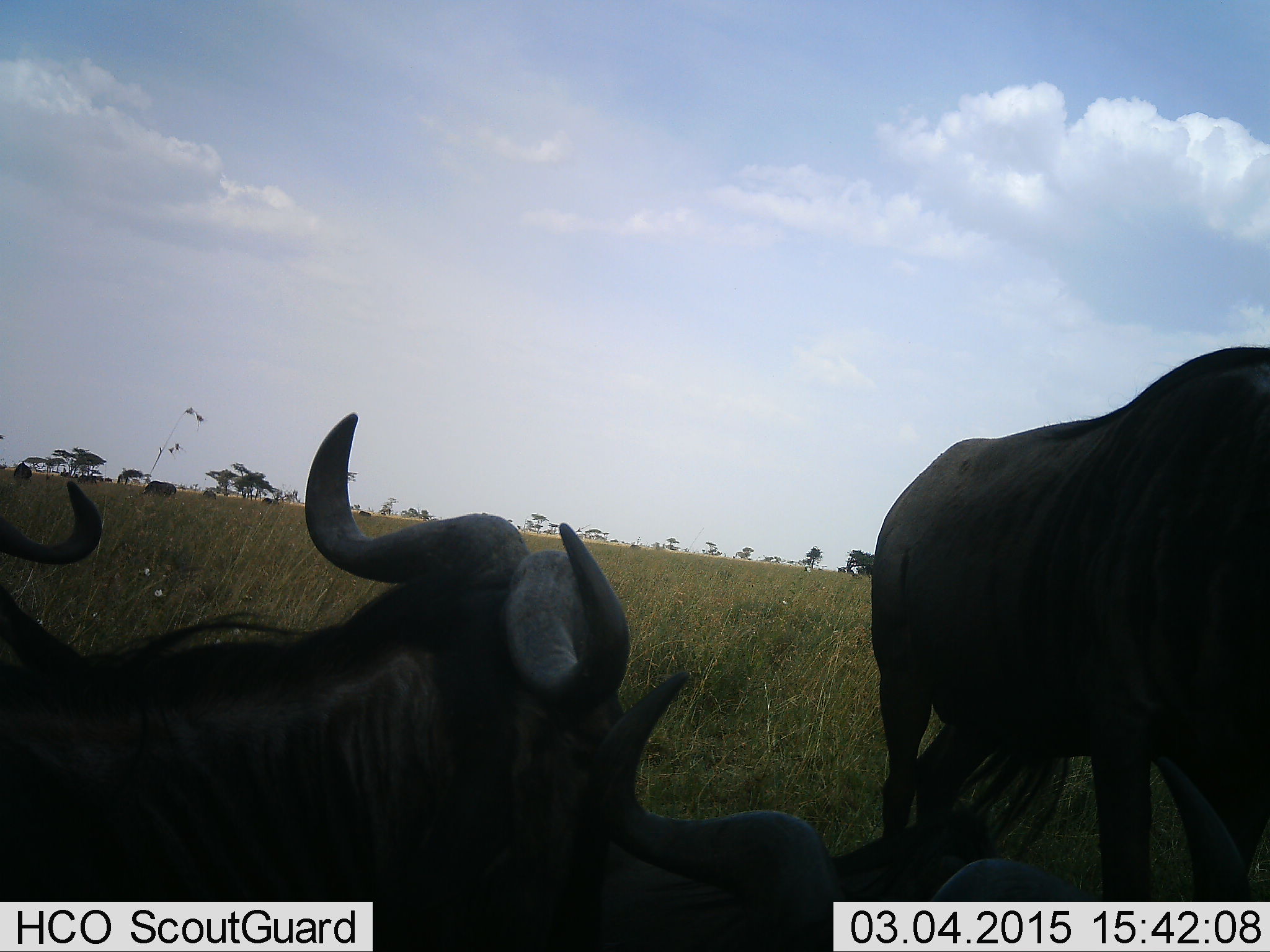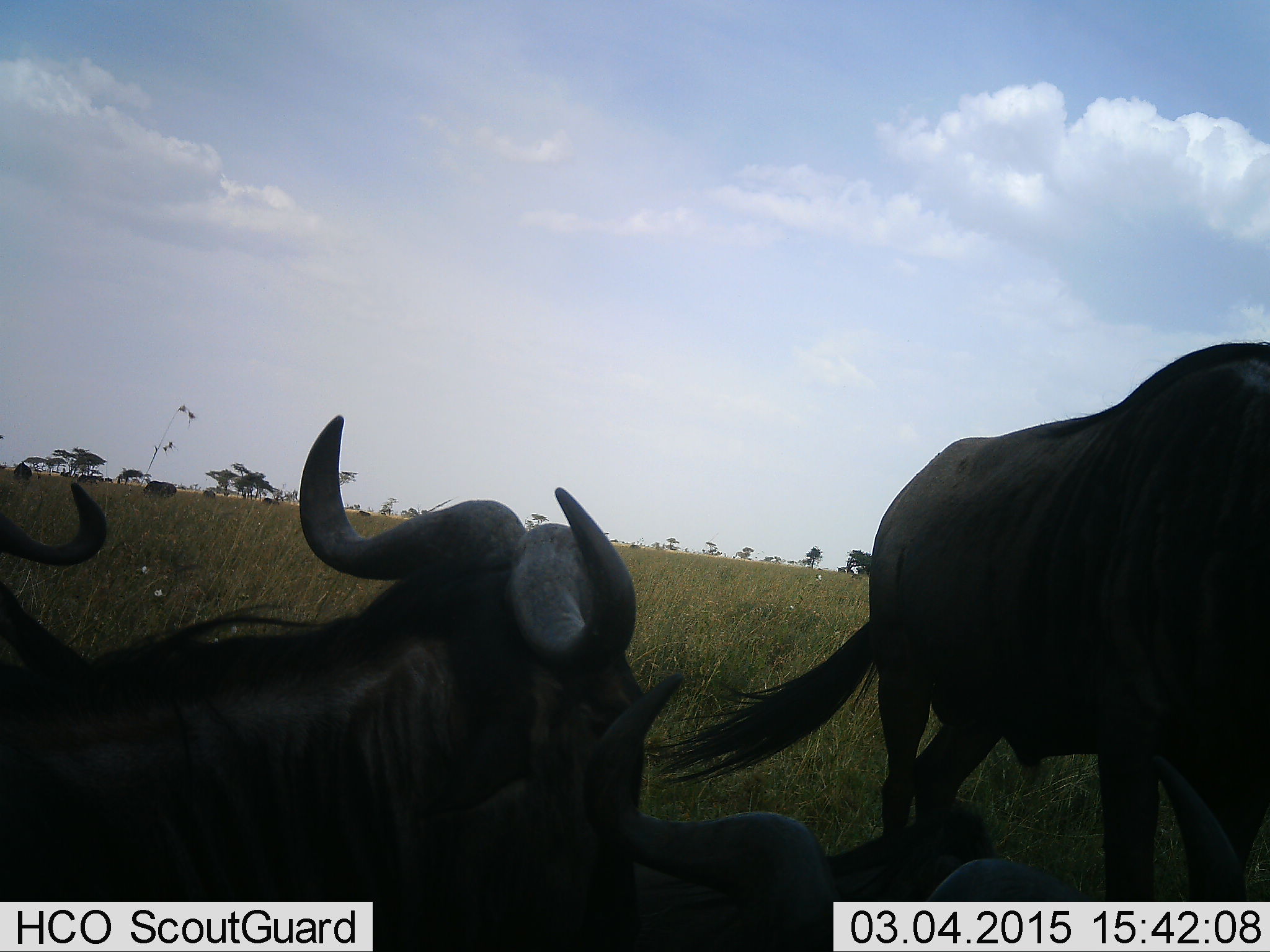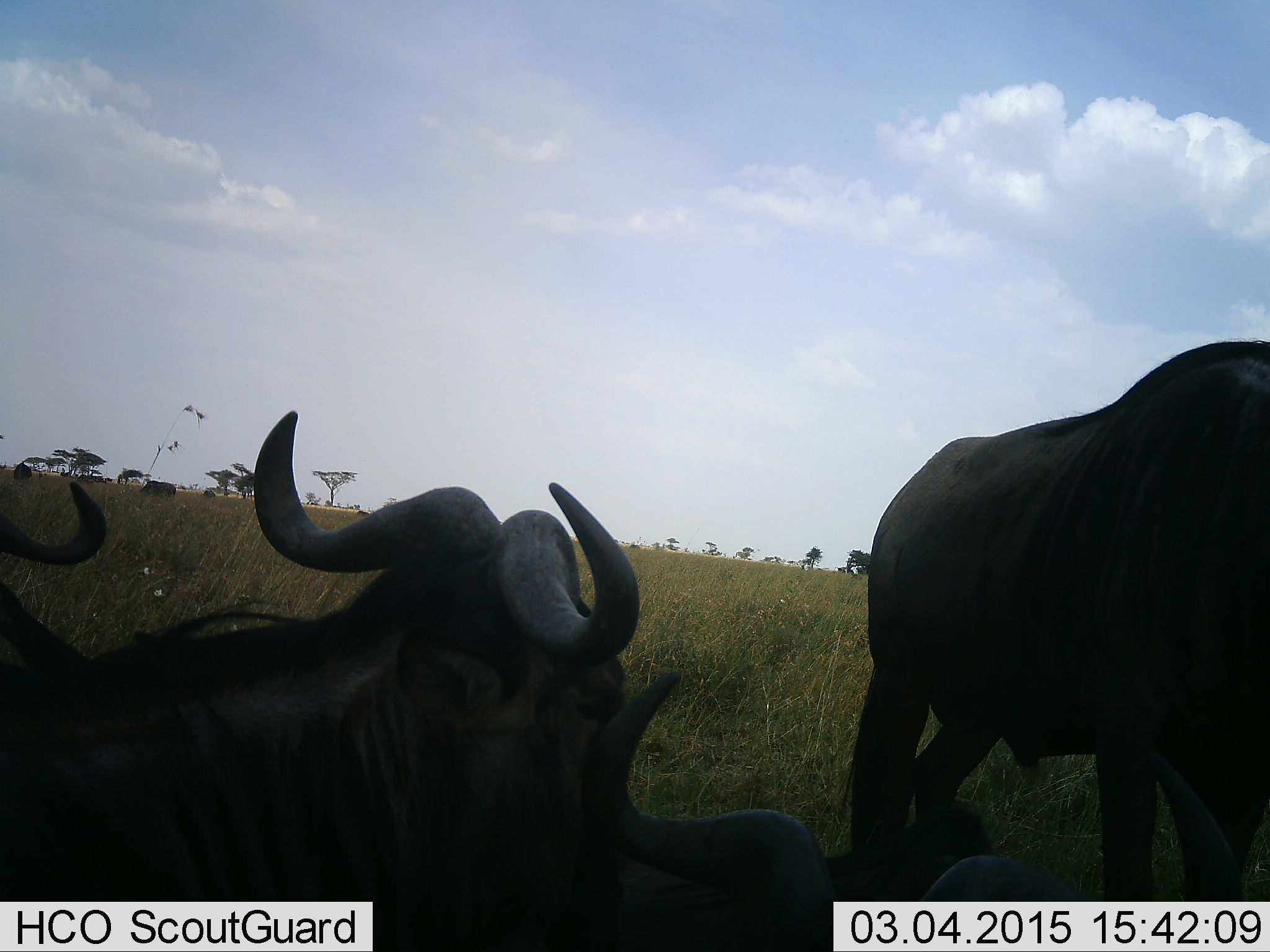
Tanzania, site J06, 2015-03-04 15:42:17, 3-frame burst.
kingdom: Animalia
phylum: Chordata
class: Mammalia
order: Artiodactyla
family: Bovidae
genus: Connochaetes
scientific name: Connochaetes taurinus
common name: blue wildebeest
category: wildebeest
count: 4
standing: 60%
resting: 90%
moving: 0%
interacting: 0%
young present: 0%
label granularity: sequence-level